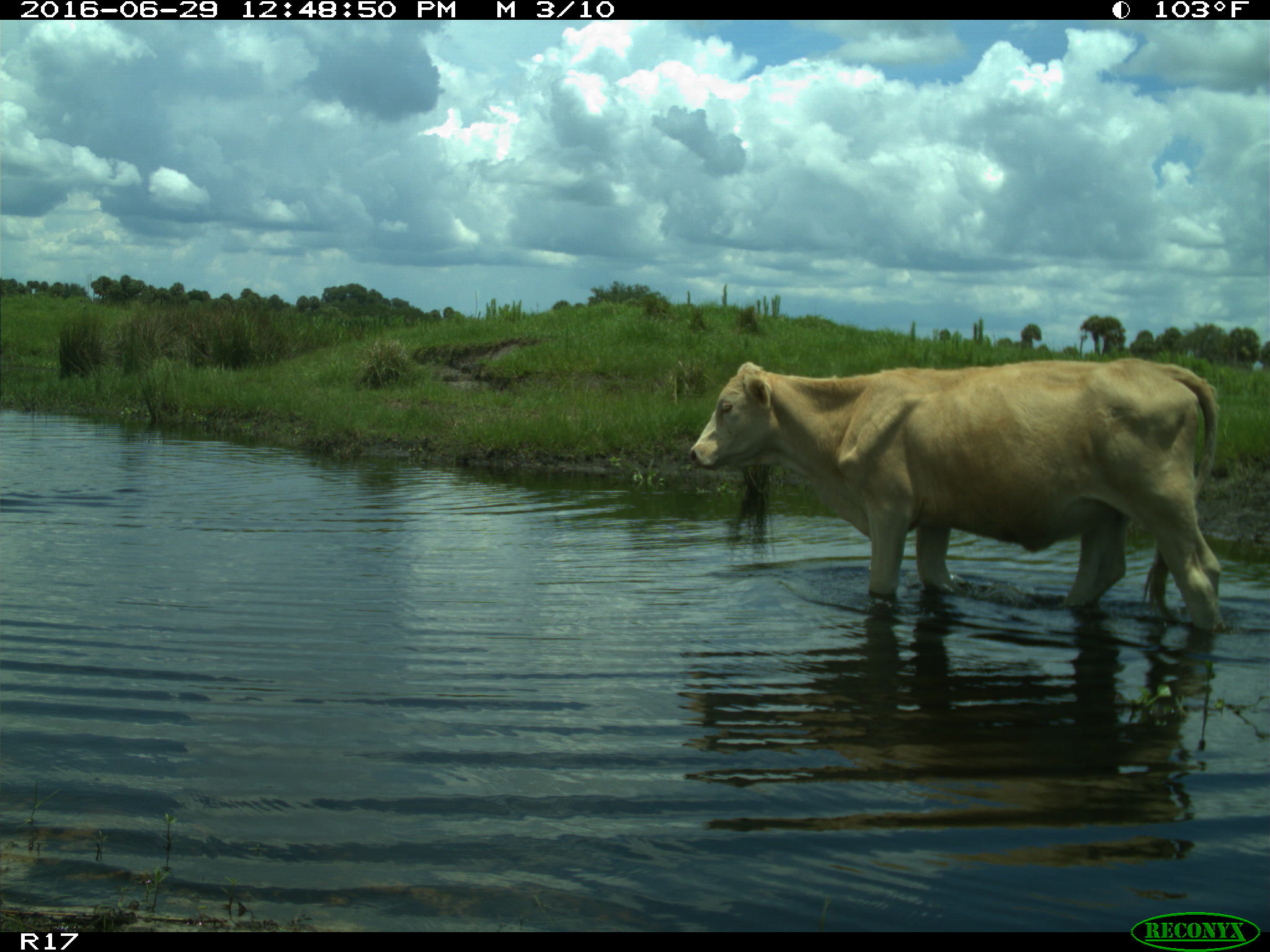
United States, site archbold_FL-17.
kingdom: Animalia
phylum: Chordata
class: Mammalia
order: Artiodactyla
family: Bovidae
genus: Bos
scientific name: Bos taurus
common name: domestic cow